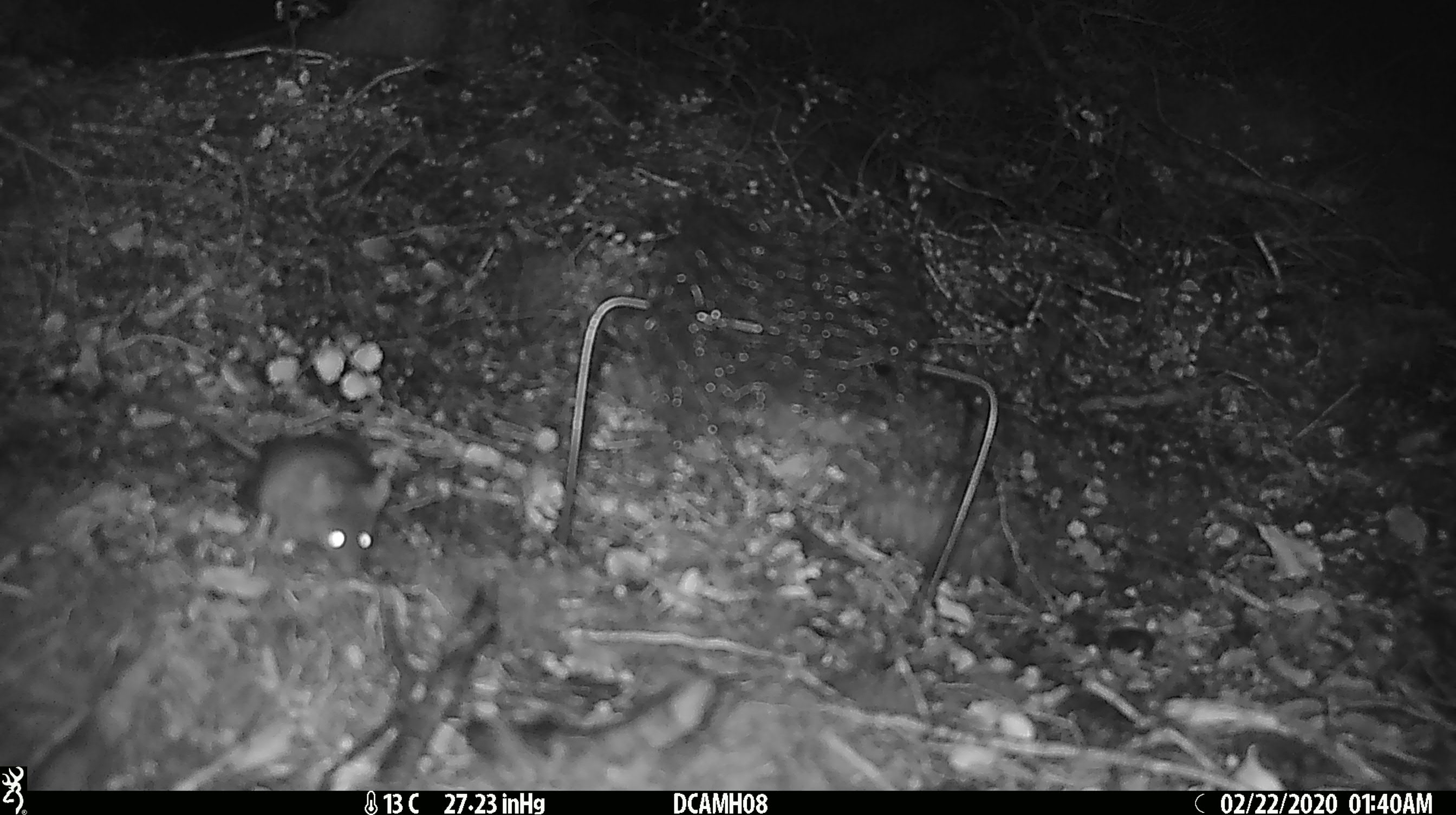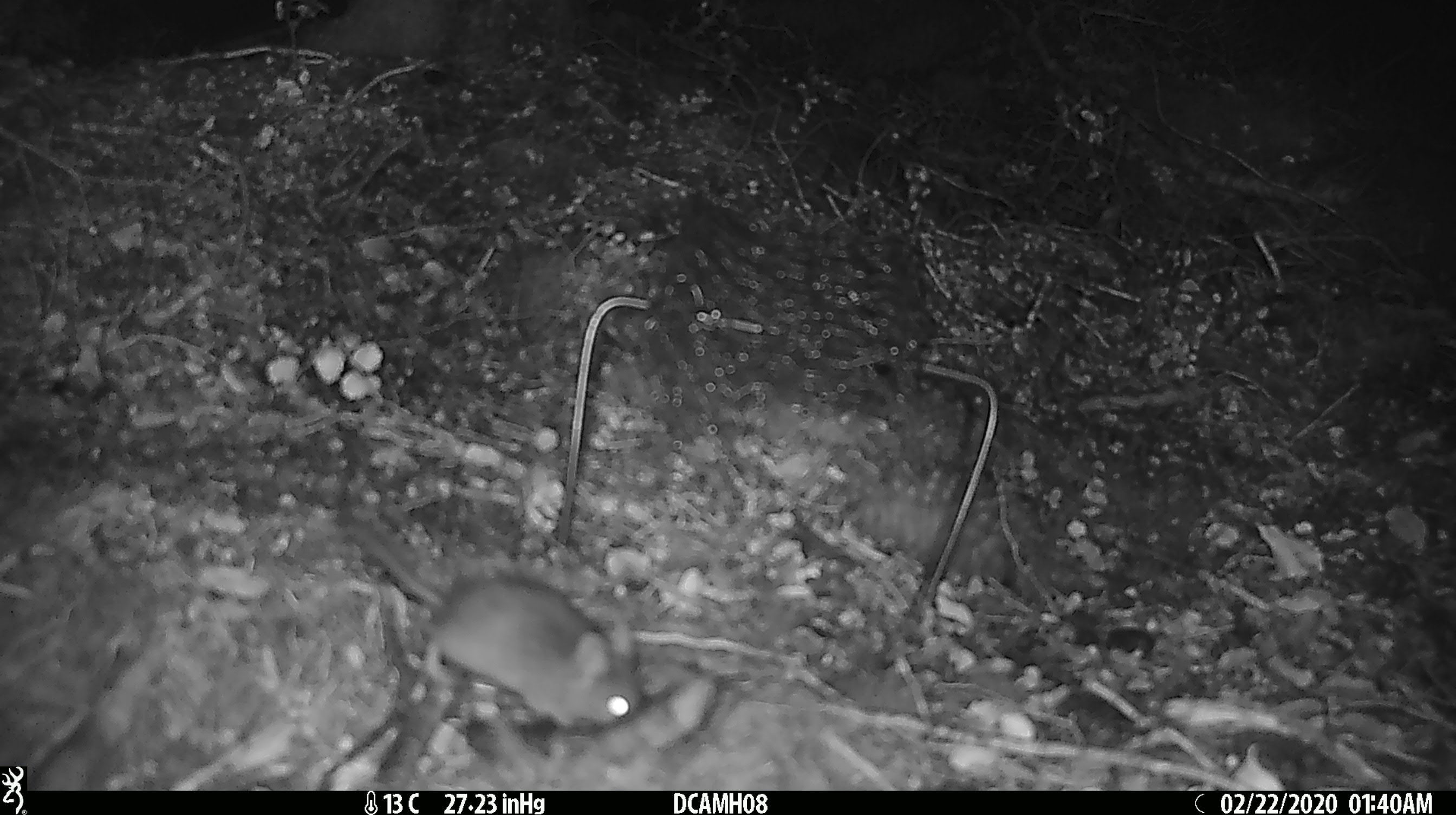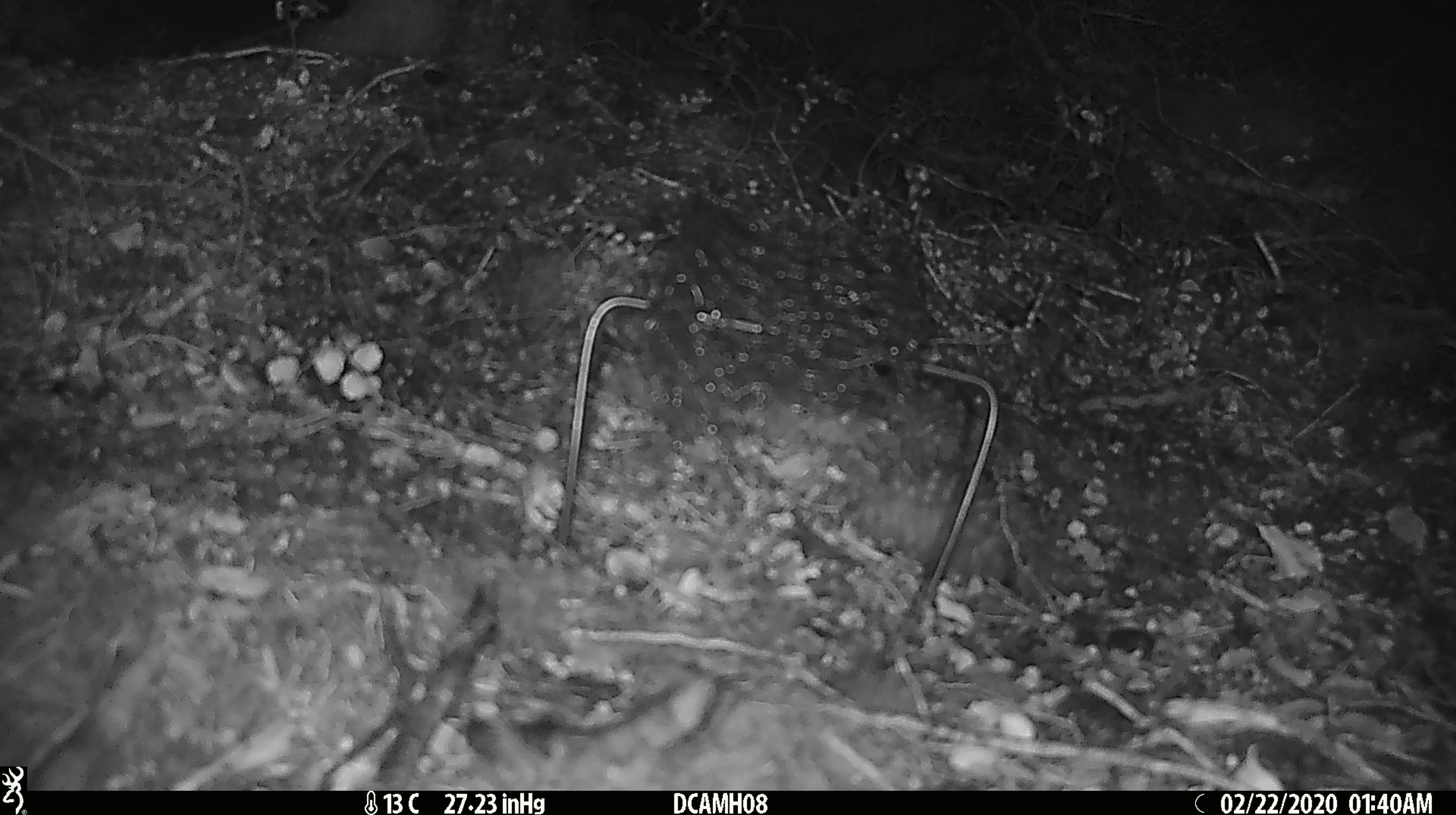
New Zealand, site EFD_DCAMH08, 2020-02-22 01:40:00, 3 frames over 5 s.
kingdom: Animalia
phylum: Chordata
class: Mammalia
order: Rodentia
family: Muridae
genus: Mus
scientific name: Mus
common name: mouse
Mouse (Mus).